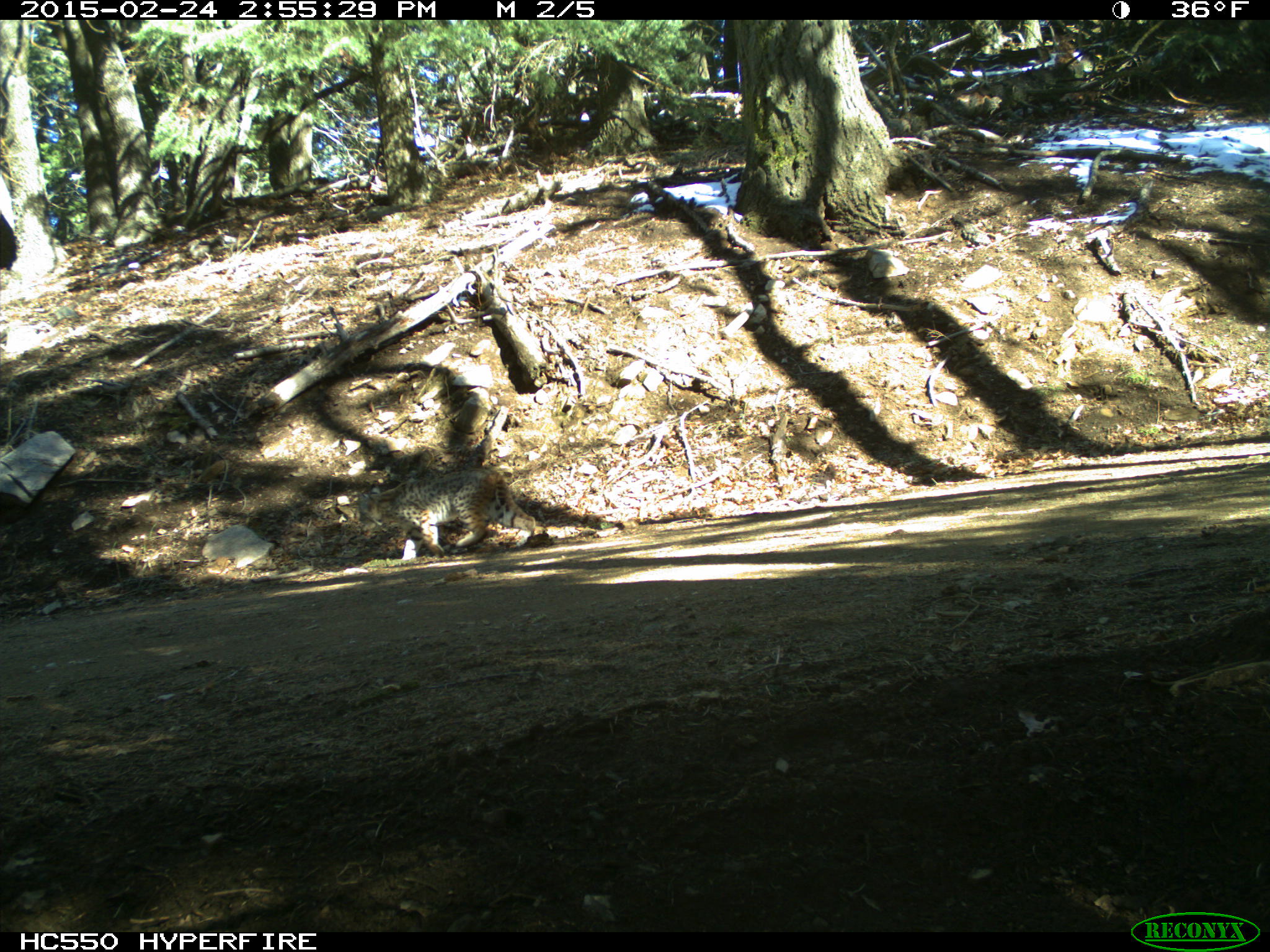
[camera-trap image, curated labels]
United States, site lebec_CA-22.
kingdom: Animalia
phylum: Chordata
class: Mammalia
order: Carnivora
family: Felidae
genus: Lynx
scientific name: Lynx rufus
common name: bobcat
Lynx rufus (bobcat).